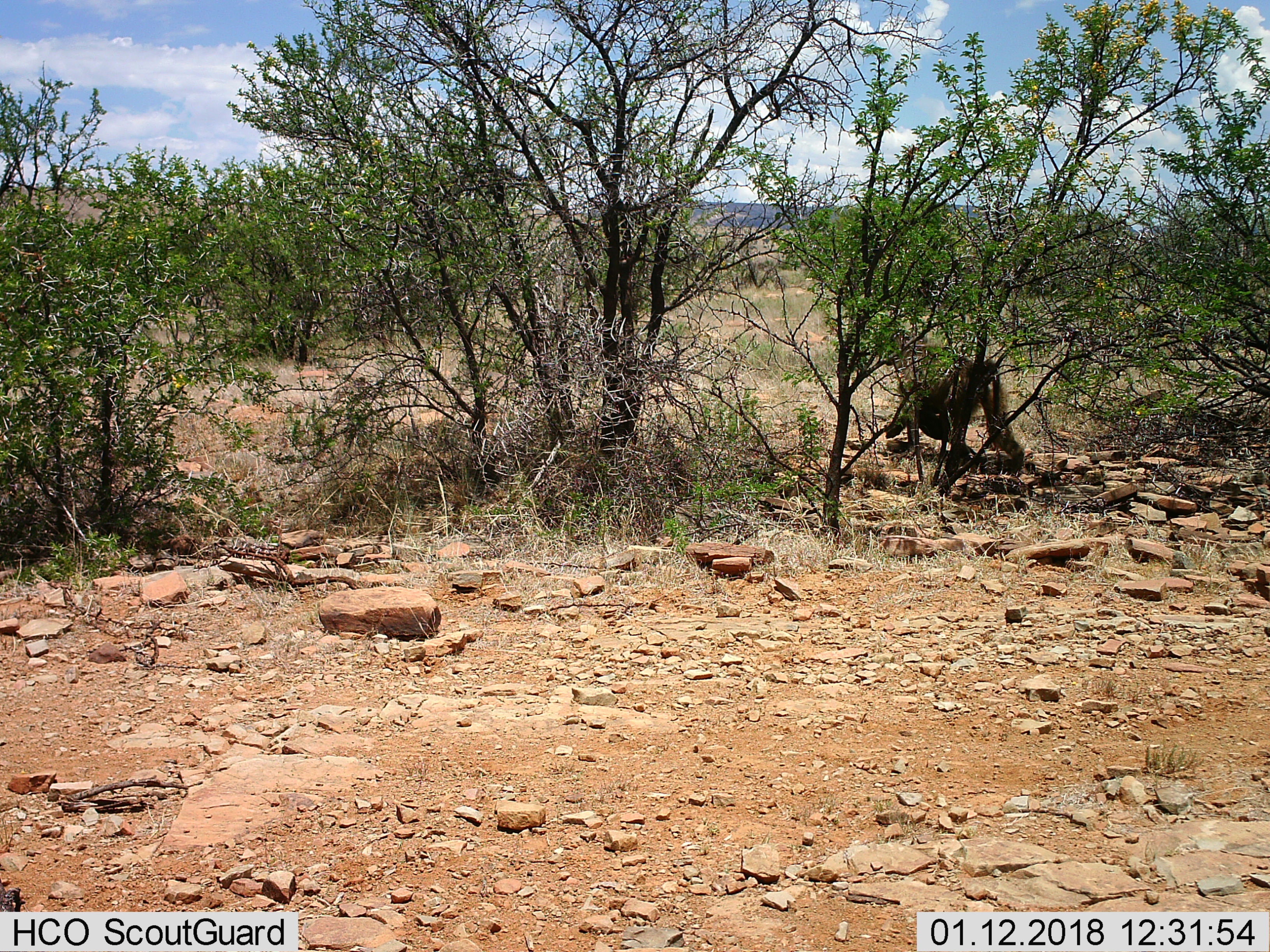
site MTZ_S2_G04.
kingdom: Animalia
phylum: Chordata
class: Mammalia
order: Primates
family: Cercopithecidae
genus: Papio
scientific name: Papio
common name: baboon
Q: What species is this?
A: Baboon (Papio).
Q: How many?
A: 1.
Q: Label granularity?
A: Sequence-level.